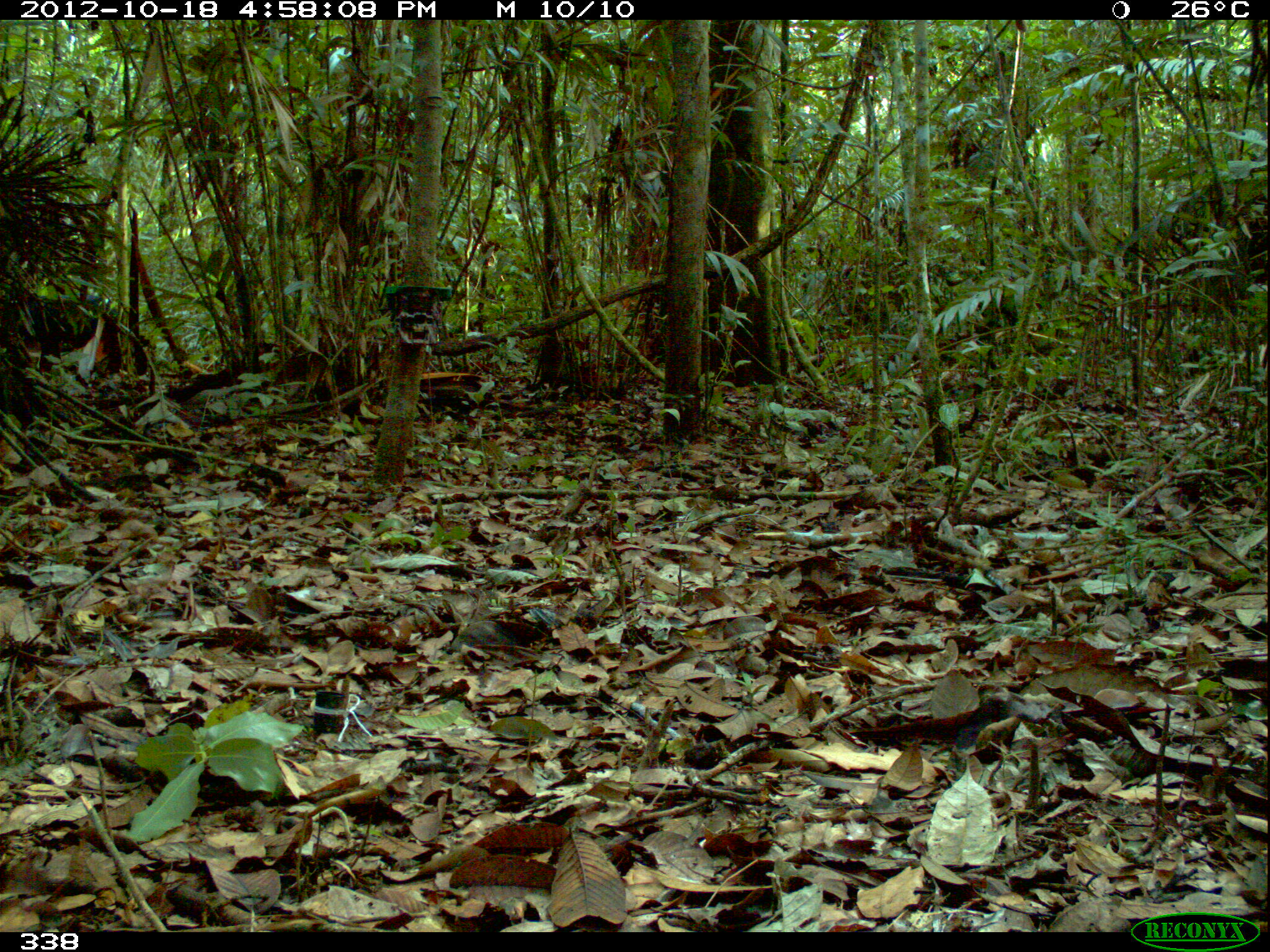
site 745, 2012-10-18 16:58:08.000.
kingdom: Animalia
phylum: Chordata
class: Mammalia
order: Artiodactyla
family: Tayassuidae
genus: Tayassu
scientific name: Tayassu pecari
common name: white-lipped peccary